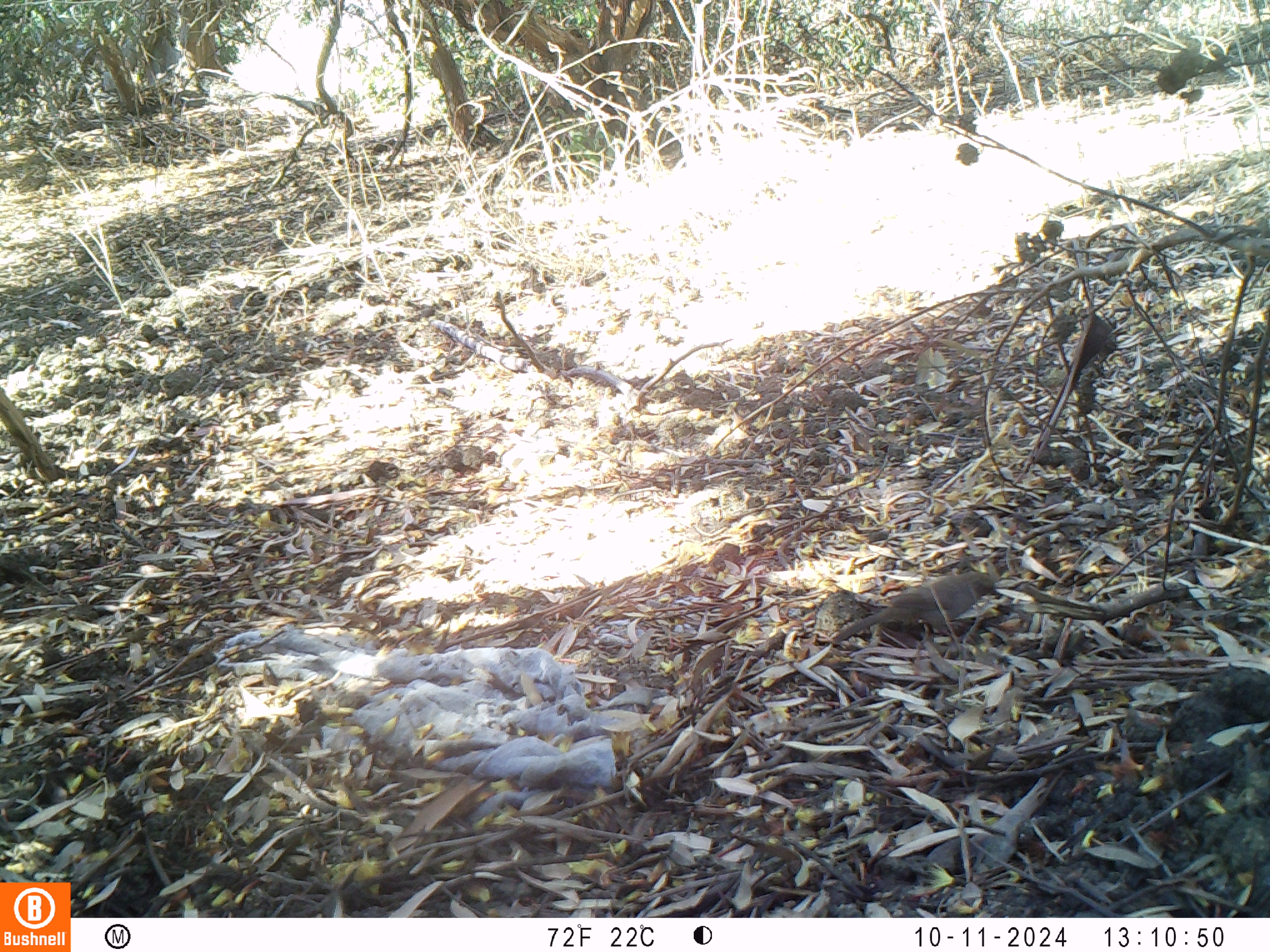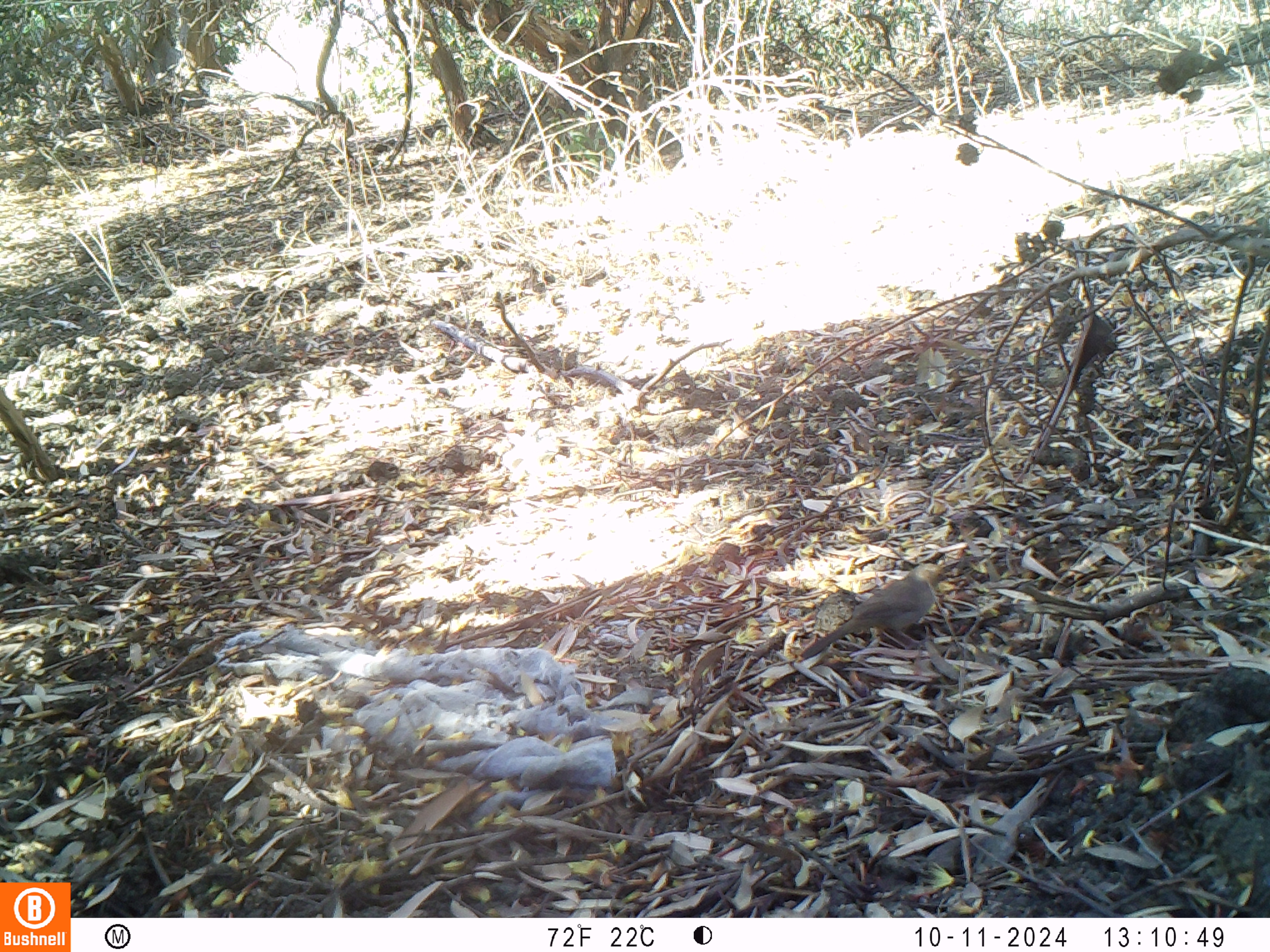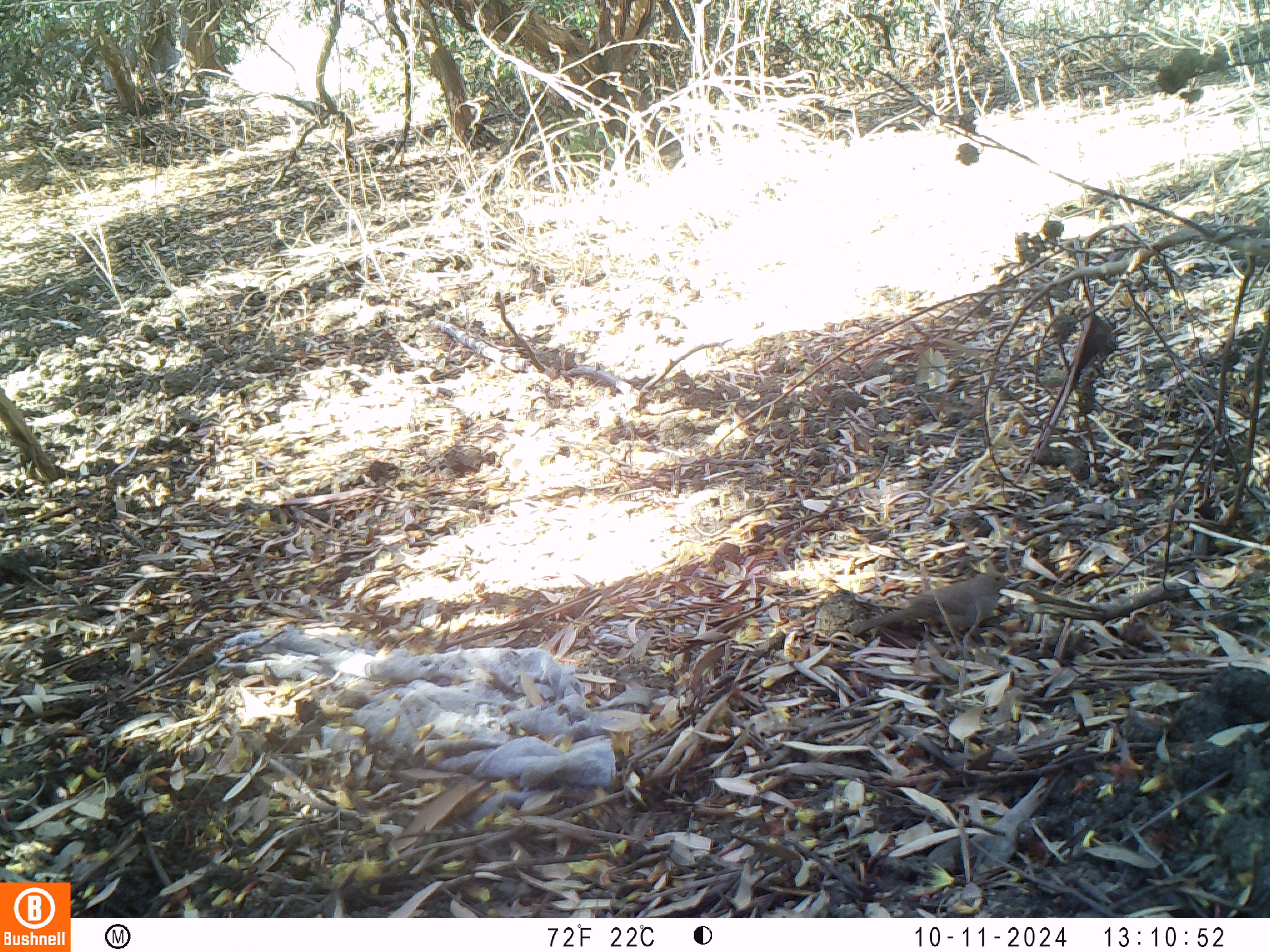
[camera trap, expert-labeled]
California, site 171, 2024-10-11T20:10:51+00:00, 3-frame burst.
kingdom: Animalia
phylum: Chordata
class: Aves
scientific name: Aves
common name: bird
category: unknown bird